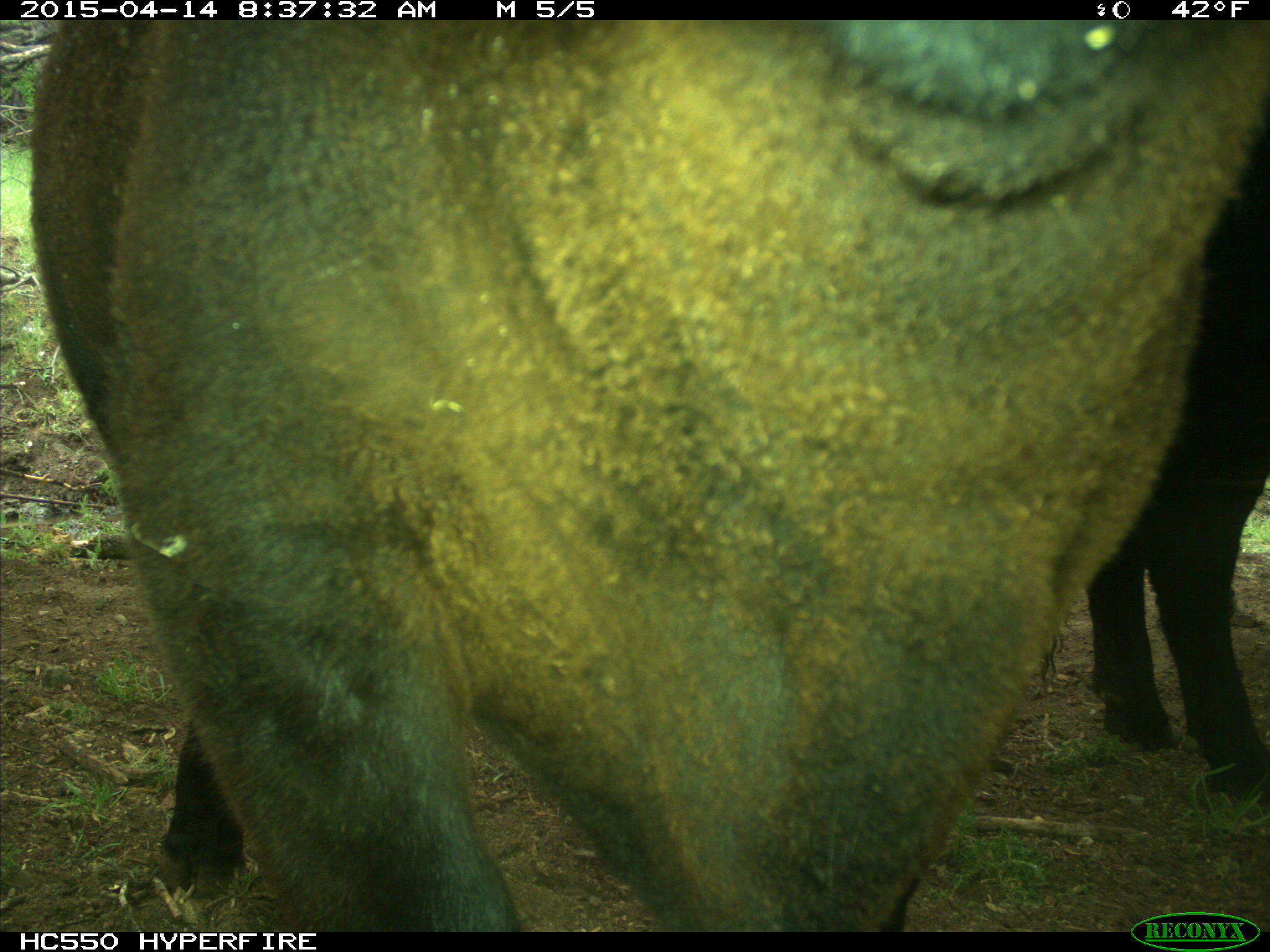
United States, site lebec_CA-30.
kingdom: Animalia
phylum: Chordata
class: Mammalia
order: Artiodactyla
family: Bovidae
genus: Bos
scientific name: Bos taurus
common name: domestic cow